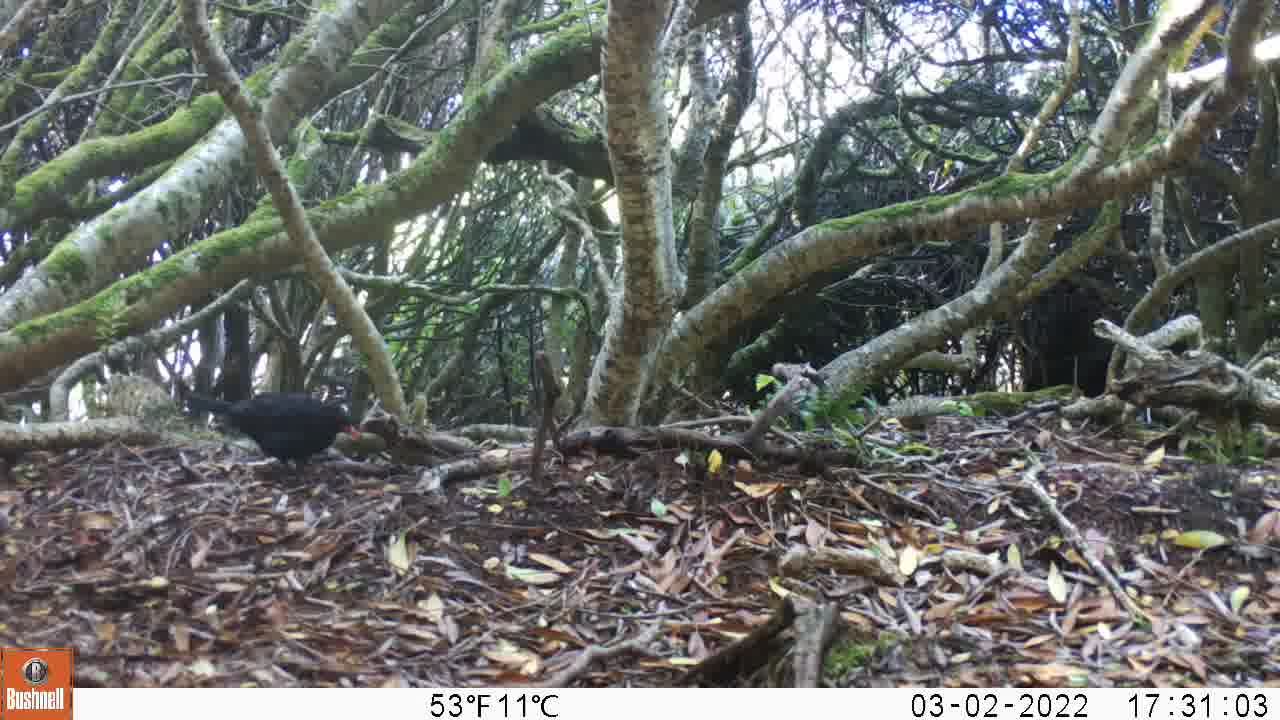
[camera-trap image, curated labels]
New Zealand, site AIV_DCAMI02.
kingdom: Animalia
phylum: Chordata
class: Aves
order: Passeriformes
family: Turdidae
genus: Turdus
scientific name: Turdus merula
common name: eurasian blackbird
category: blackbird